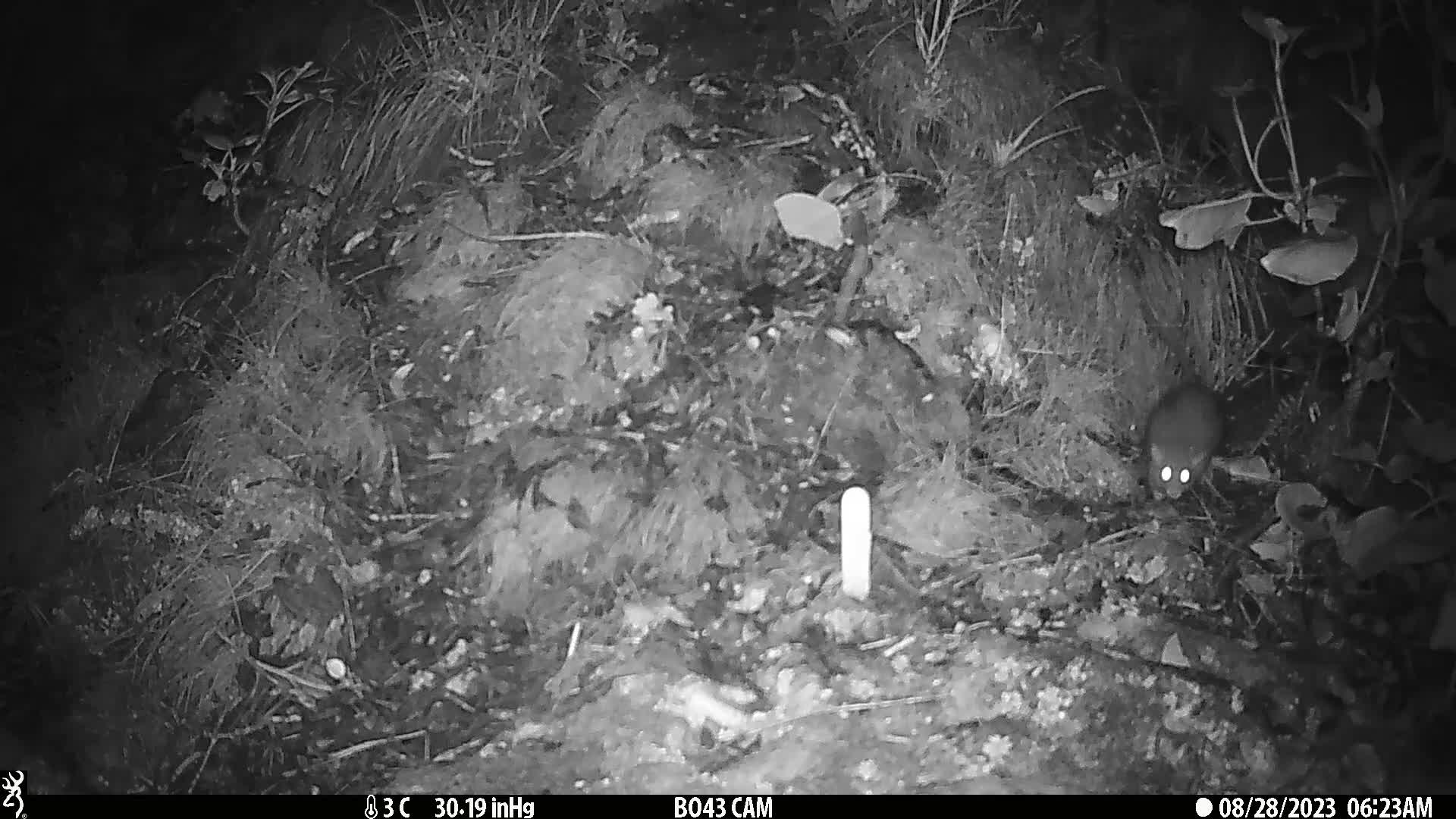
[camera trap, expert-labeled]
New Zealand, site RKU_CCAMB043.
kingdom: Animalia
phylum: Chordata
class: Mammalia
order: Rodentia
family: Muridae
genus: Rattus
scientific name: Rattus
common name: rat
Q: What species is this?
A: Rat (Rattus).